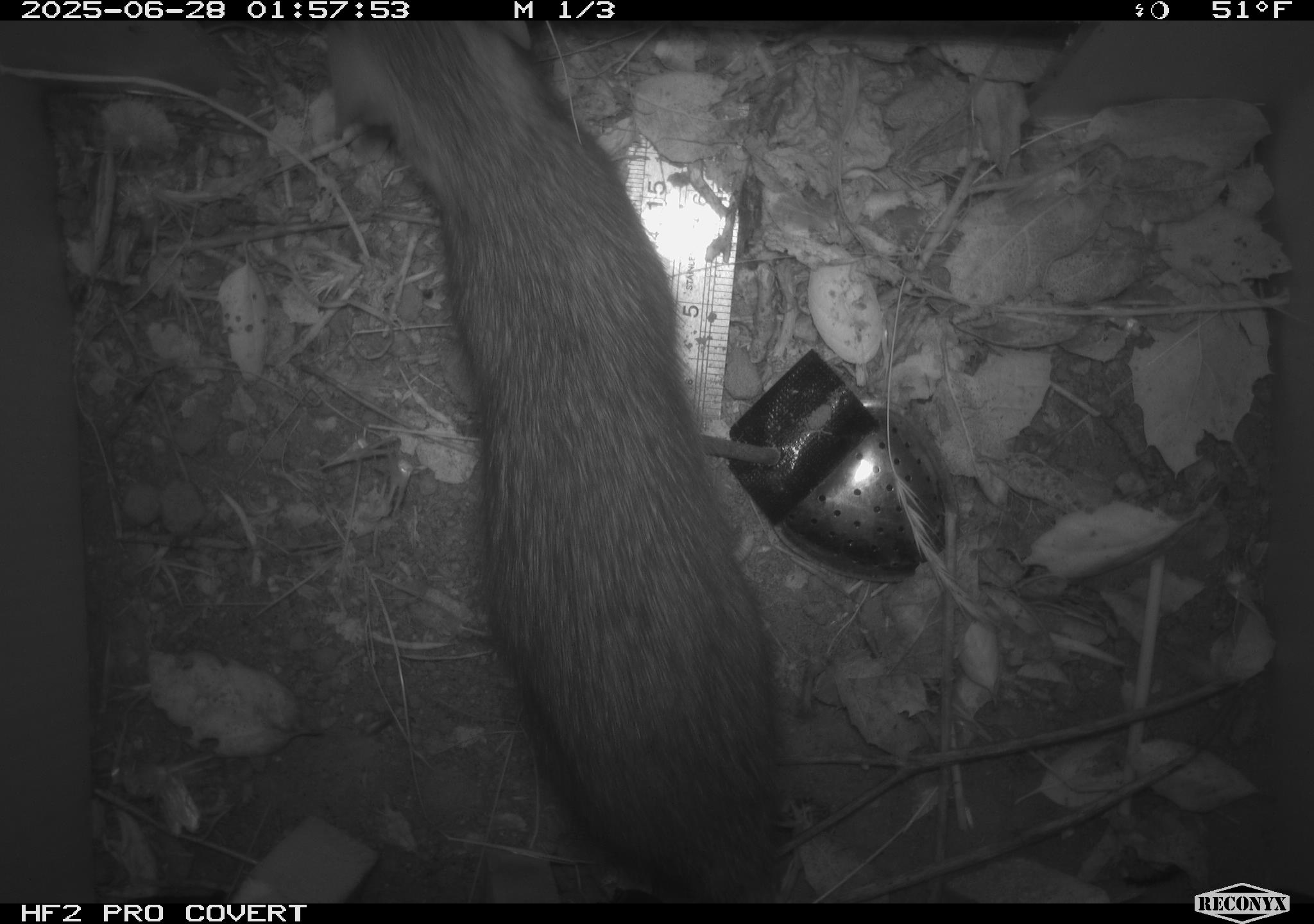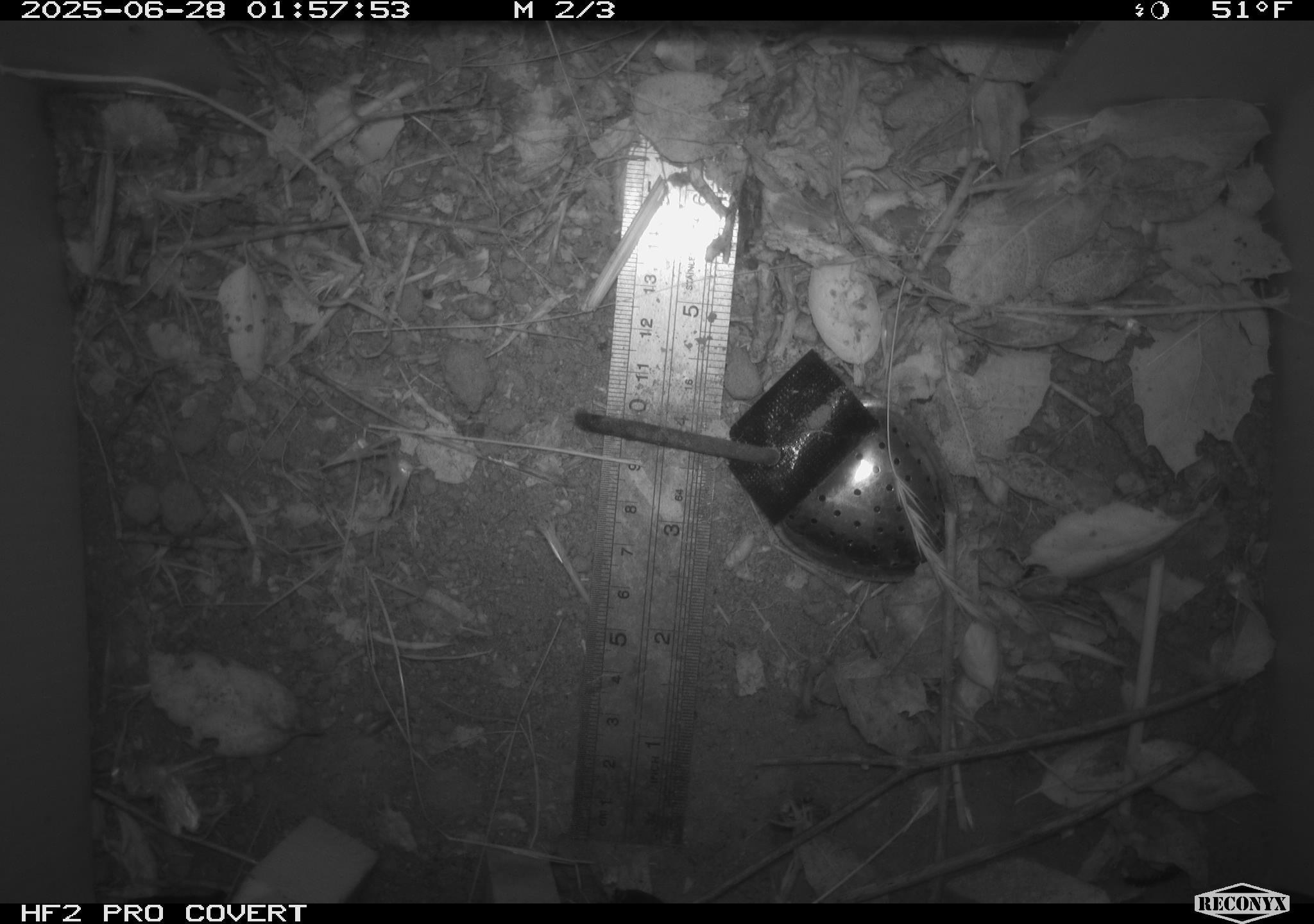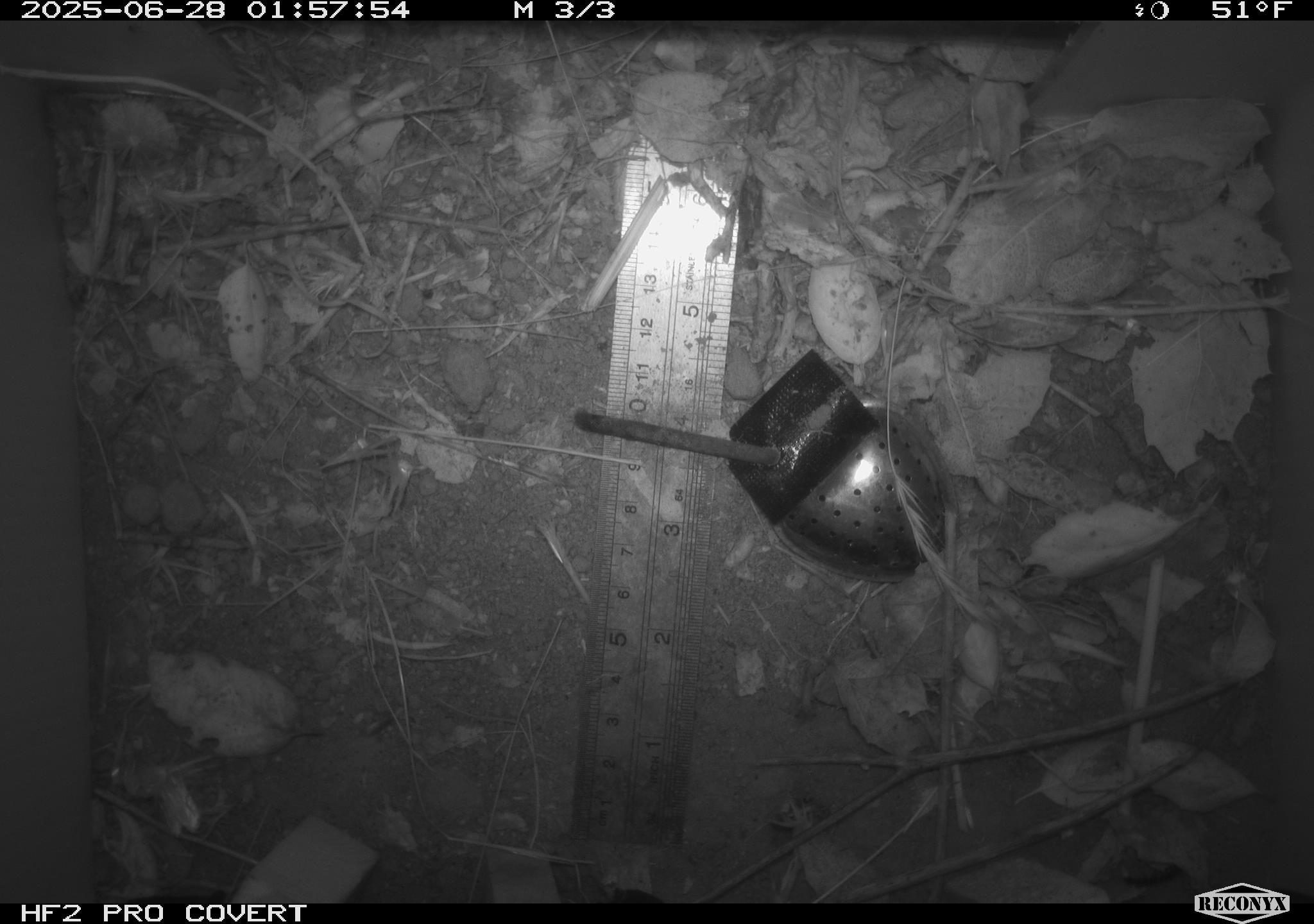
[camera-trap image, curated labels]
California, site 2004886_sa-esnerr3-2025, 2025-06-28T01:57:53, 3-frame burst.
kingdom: Animalia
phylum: Chordata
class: Mammalia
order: Rodentia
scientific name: Rodentia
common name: rodent